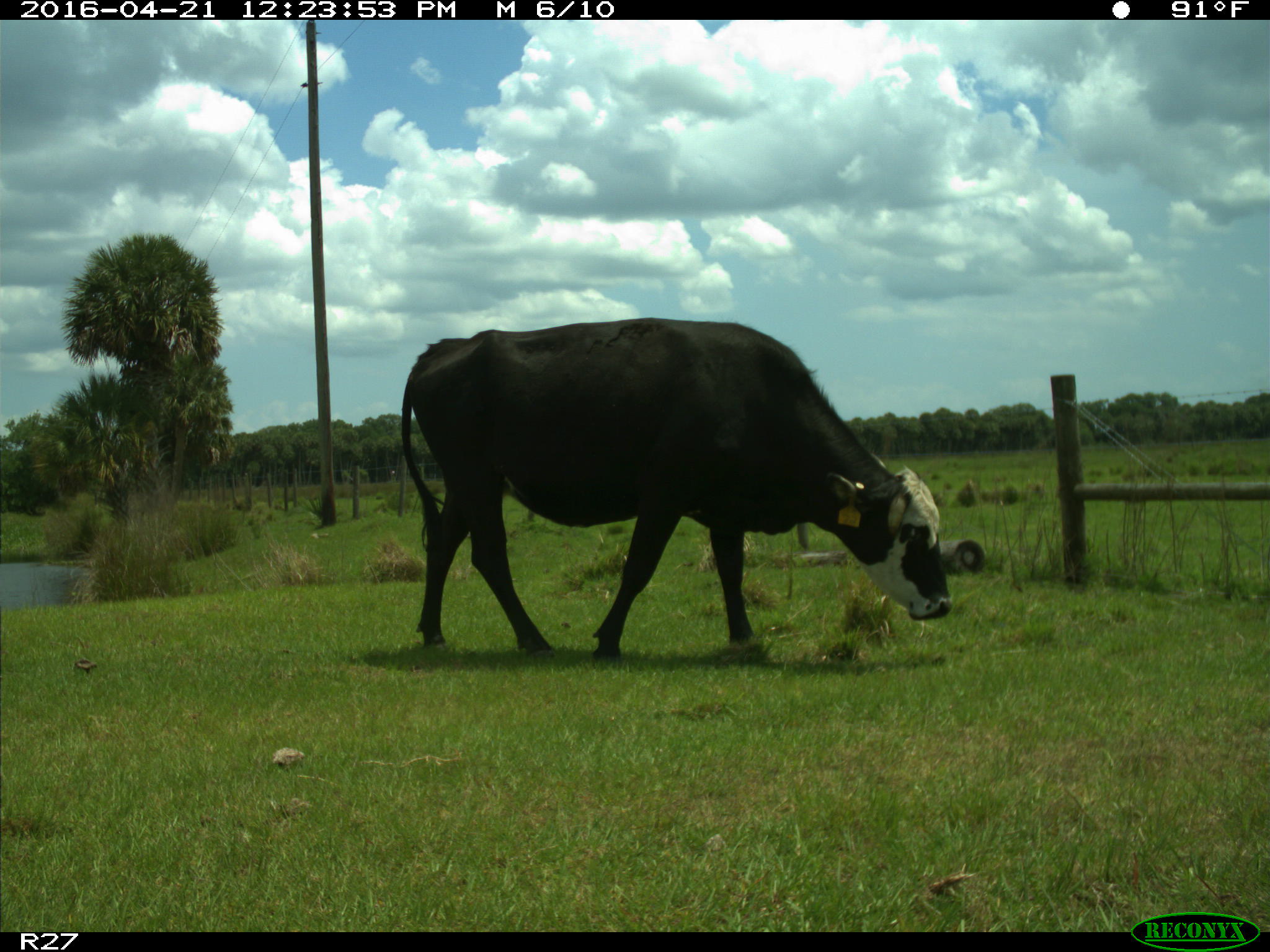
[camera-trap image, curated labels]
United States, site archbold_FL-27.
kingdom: Animalia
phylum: Chordata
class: Mammalia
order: Artiodactyla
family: Bovidae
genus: Bos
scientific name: Bos taurus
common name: domestic cow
Bos taurus (domestic cow).